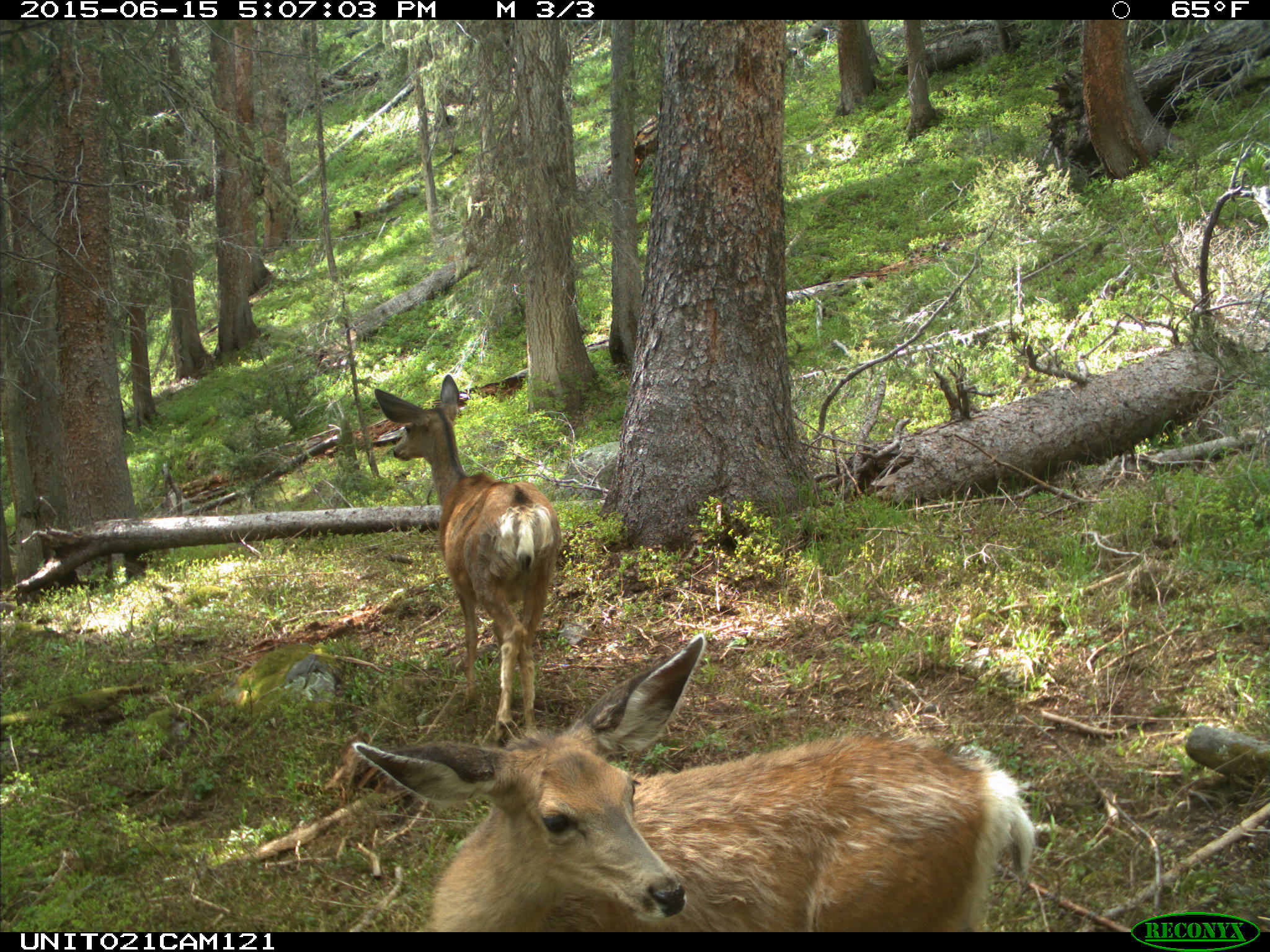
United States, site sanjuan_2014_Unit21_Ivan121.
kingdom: Animalia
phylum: Chordata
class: Mammalia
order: Artiodactyla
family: Cervidae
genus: Odocoileus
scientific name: Odocoileus hemionus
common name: mule deer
Odocoileus hemionus (mule deer).